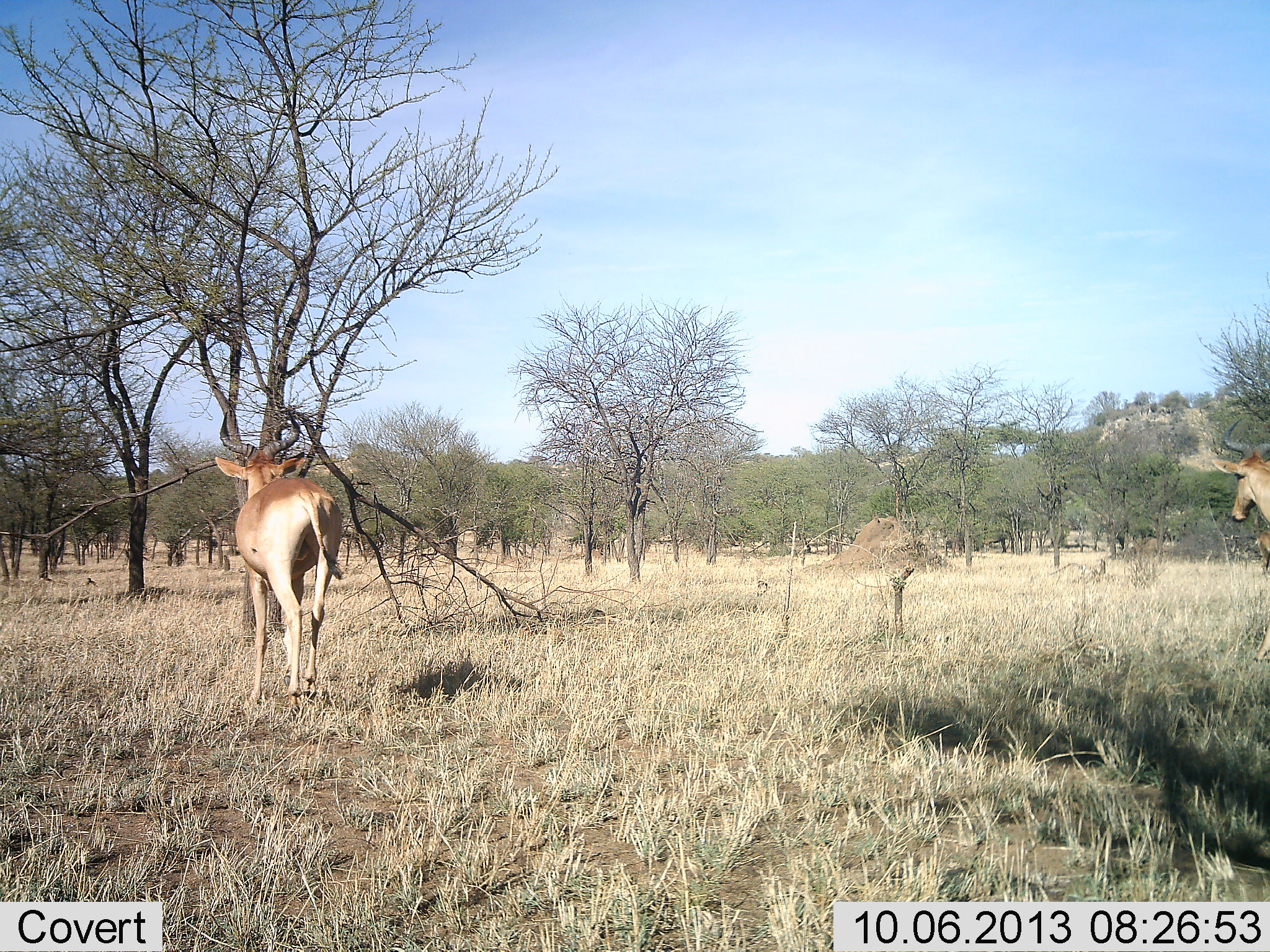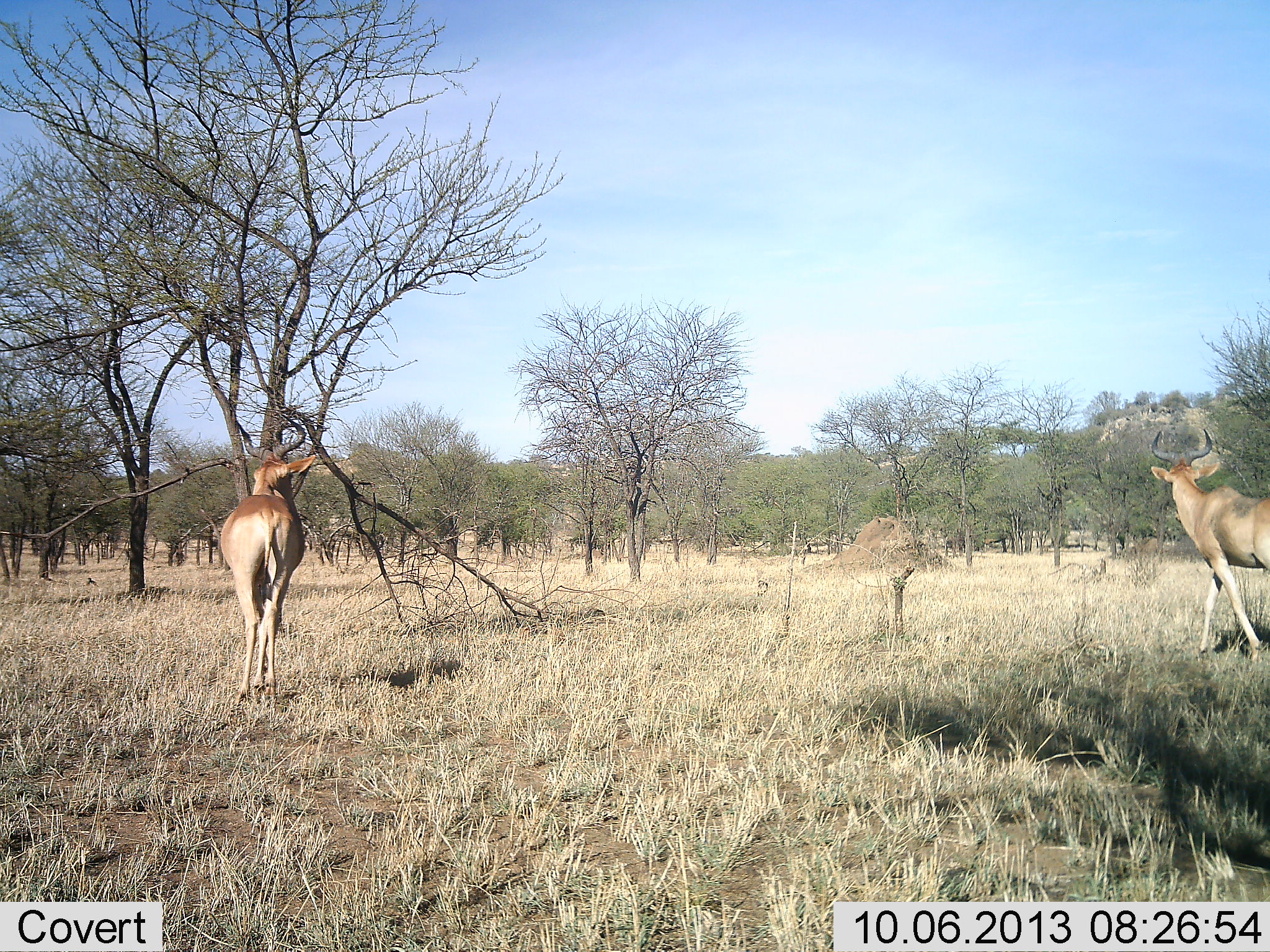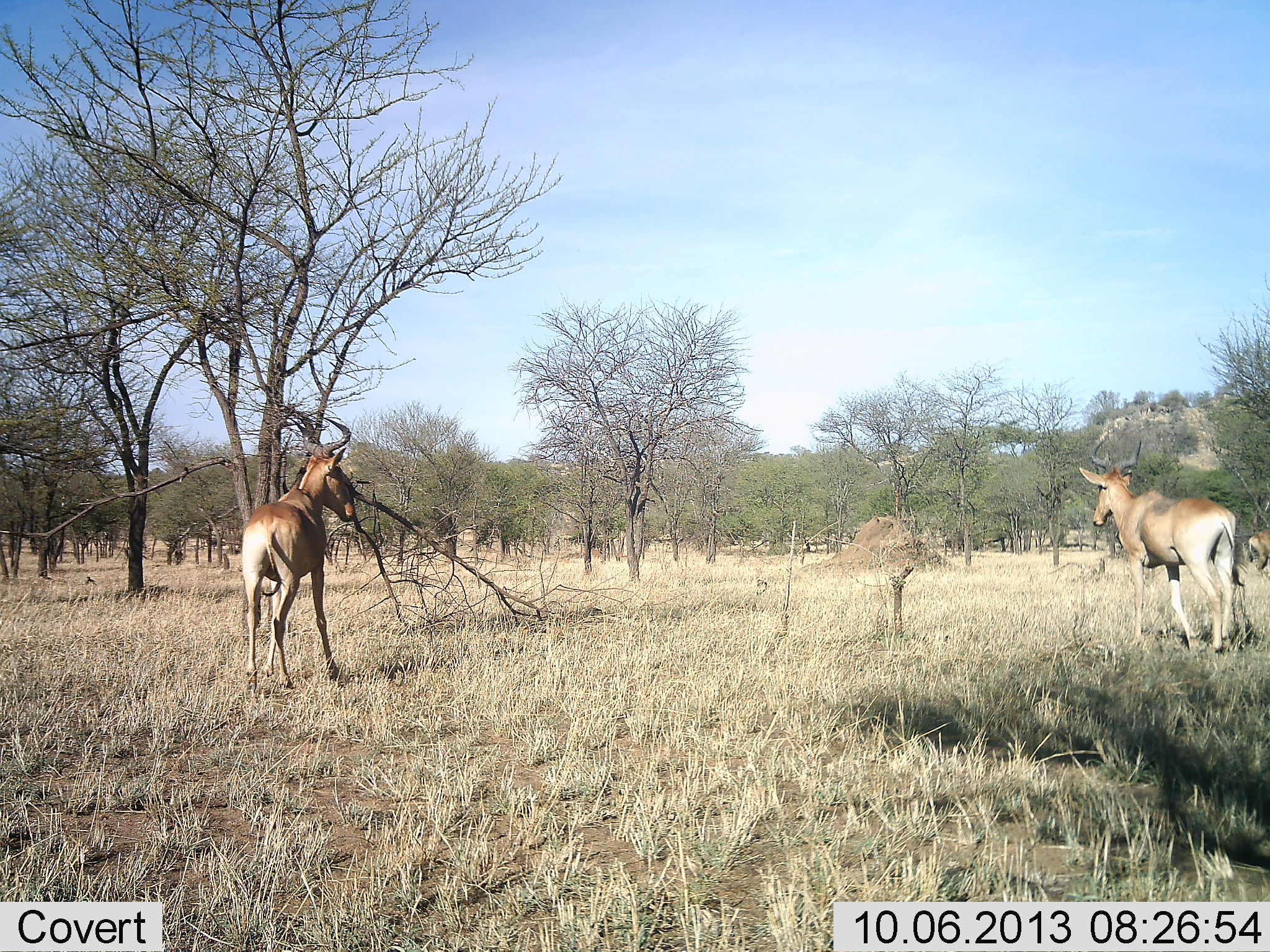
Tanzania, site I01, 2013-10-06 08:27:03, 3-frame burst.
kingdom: Animalia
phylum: Chordata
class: Mammalia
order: Artiodactyla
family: Bovidae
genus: Alcelaphus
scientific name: Alcelaphus buselaphus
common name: hartebeest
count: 2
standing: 20%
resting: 0%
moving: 100%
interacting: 0%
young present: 0%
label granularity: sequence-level